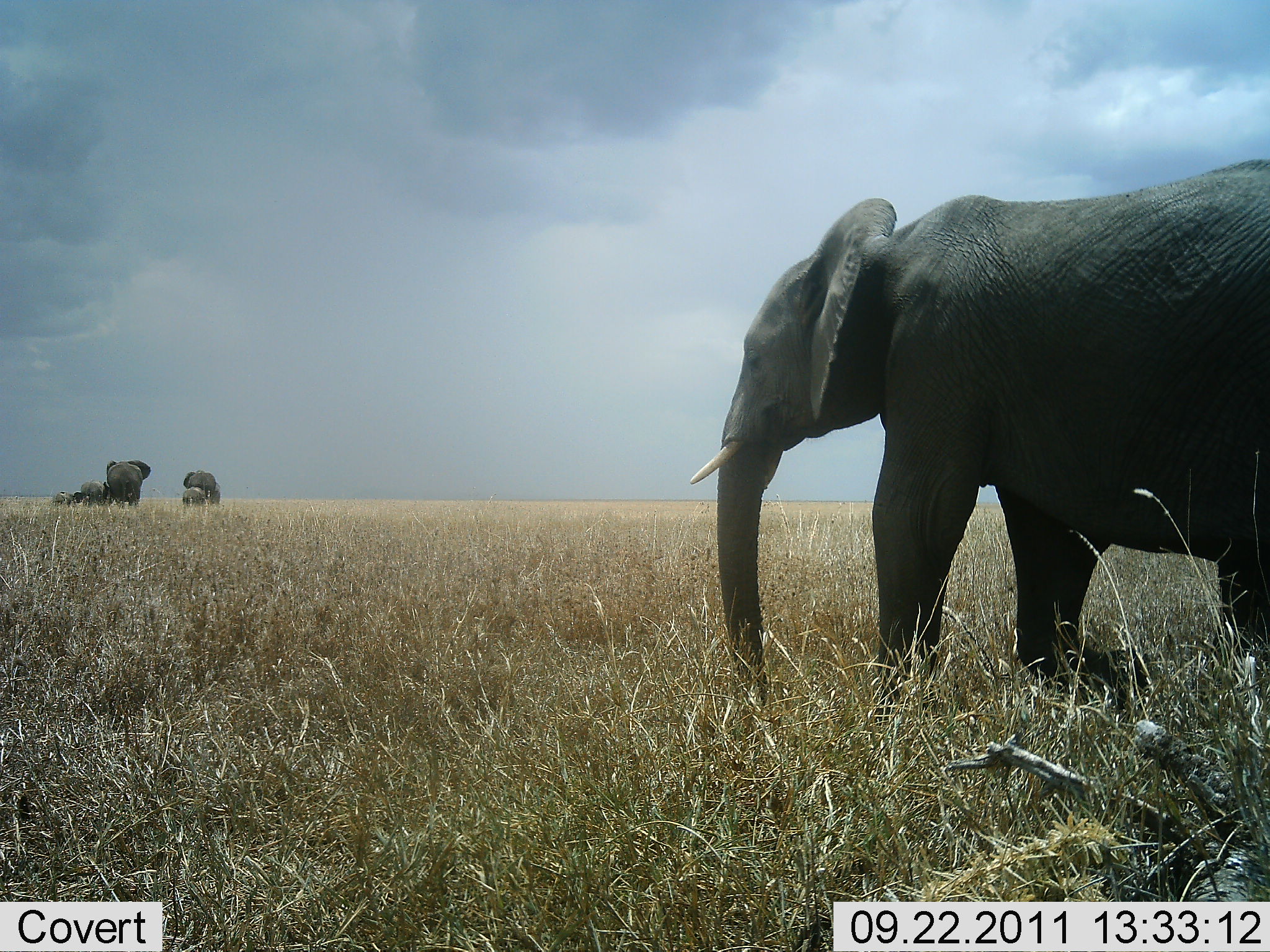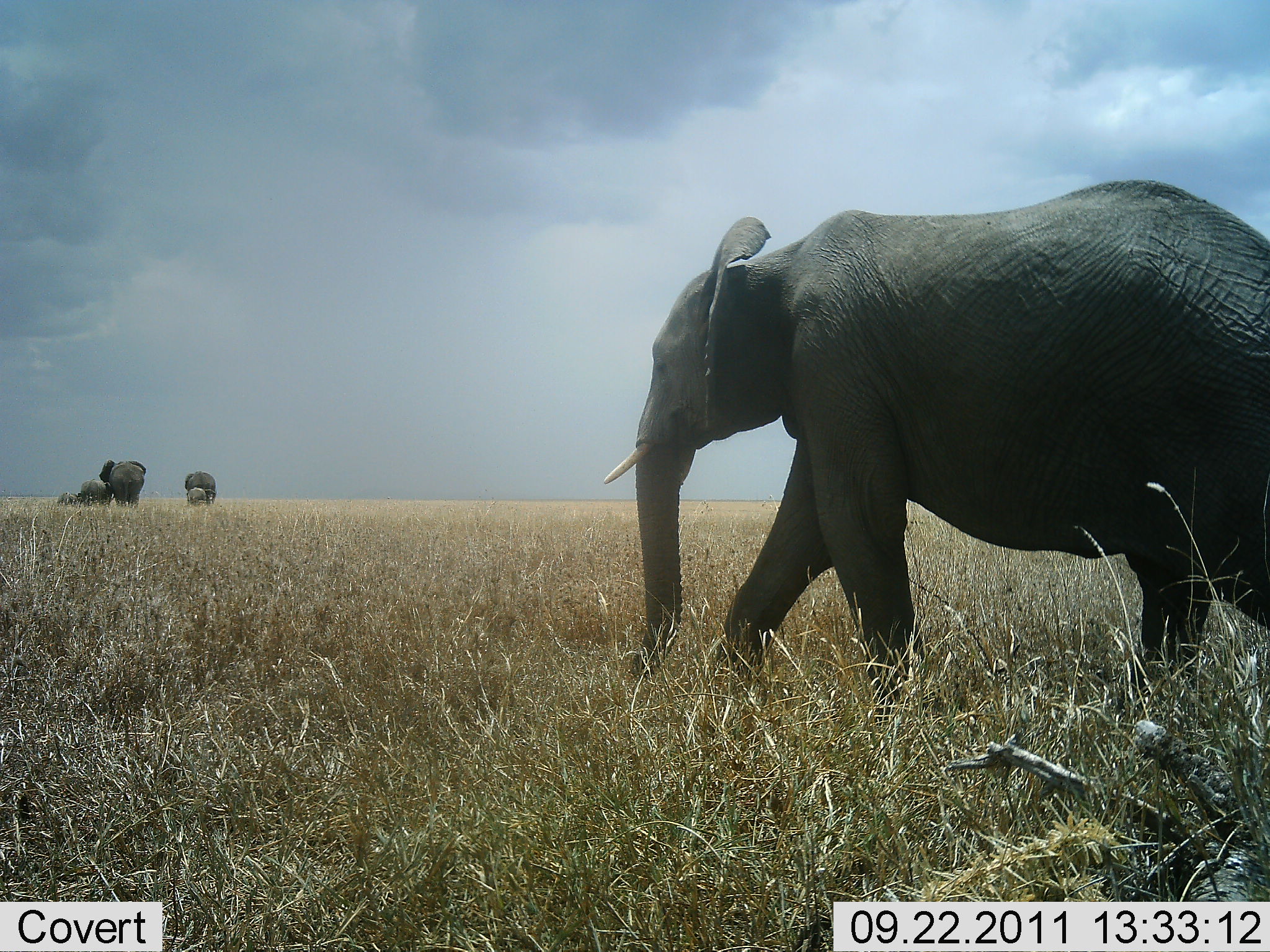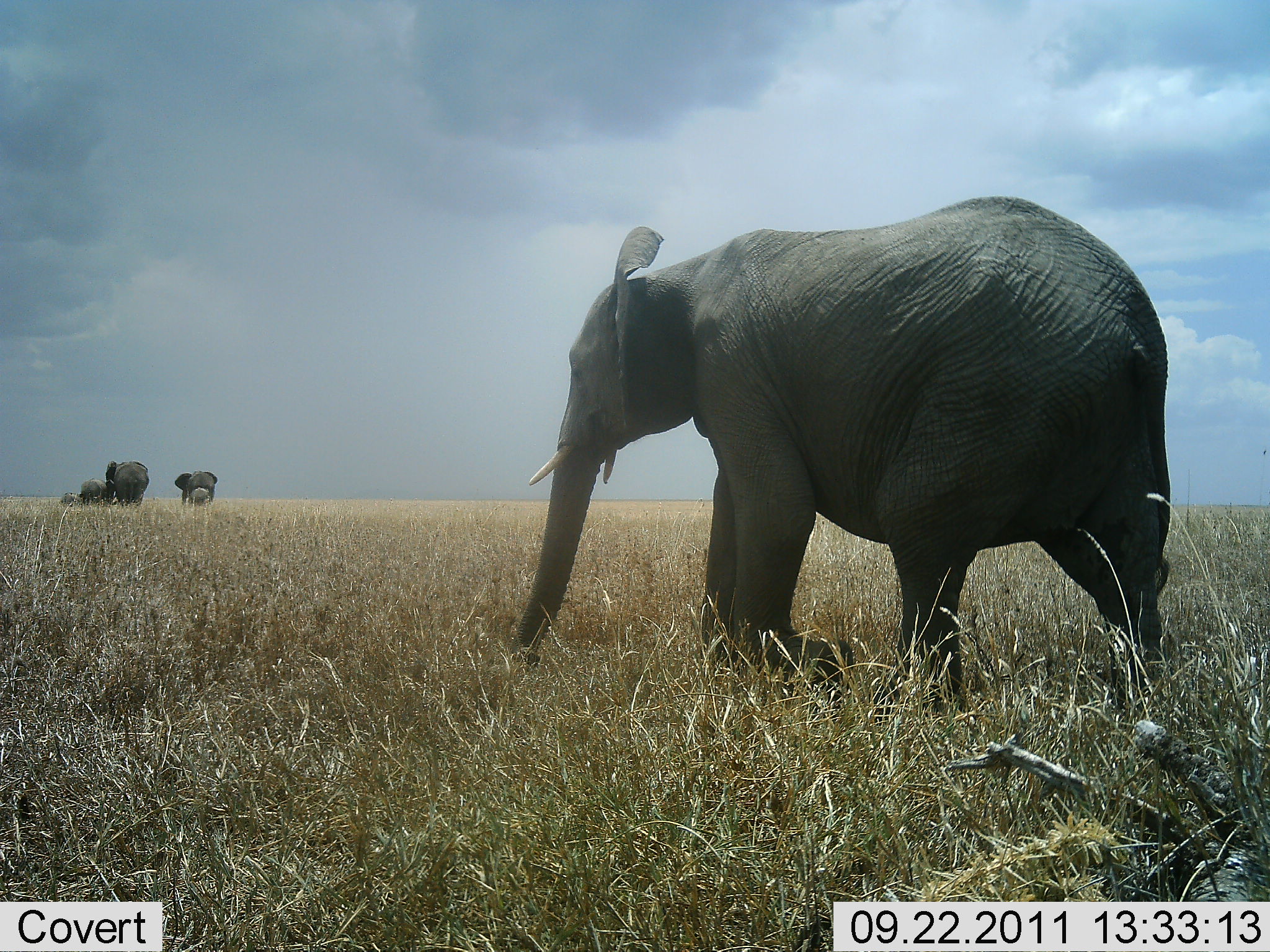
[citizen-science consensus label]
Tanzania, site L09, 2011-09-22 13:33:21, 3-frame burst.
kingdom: Animalia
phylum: Chordata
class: Mammalia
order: Proboscidea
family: Elephantidae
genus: Loxodonta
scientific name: Loxodonta africana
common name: african bush elephant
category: elephant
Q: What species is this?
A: Elephant (african bush elephant) (Loxodonta africana).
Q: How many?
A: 6.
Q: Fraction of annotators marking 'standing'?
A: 6%.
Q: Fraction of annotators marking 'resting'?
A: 0%.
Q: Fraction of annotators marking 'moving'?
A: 94%.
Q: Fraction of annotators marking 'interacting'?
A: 0%.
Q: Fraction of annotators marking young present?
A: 71%.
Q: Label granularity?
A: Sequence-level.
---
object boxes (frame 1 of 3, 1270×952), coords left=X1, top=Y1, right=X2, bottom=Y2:
animal: left=686, top=158, right=1270, bottom=711; left=105, top=458, right=152, bottom=509; left=182, top=469, right=222, bottom=509; left=80, top=478, right=108, bottom=510; left=182, top=486, right=206, bottom=509; left=207, top=482, right=222, bottom=508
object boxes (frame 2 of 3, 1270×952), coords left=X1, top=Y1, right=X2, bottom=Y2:
animal: left=601, top=178, right=1270, bottom=733; left=99, top=458, right=148, bottom=510; left=185, top=470, right=217, bottom=507; left=80, top=477, right=114, bottom=507; left=185, top=487, right=209, bottom=510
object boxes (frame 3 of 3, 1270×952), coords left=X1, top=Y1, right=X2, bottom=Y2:
animal: left=513, top=193, right=1173, bottom=709; left=103, top=459, right=150, bottom=510; left=173, top=470, right=219, bottom=510; left=79, top=478, right=108, bottom=506; left=187, top=486, right=214, bottom=510